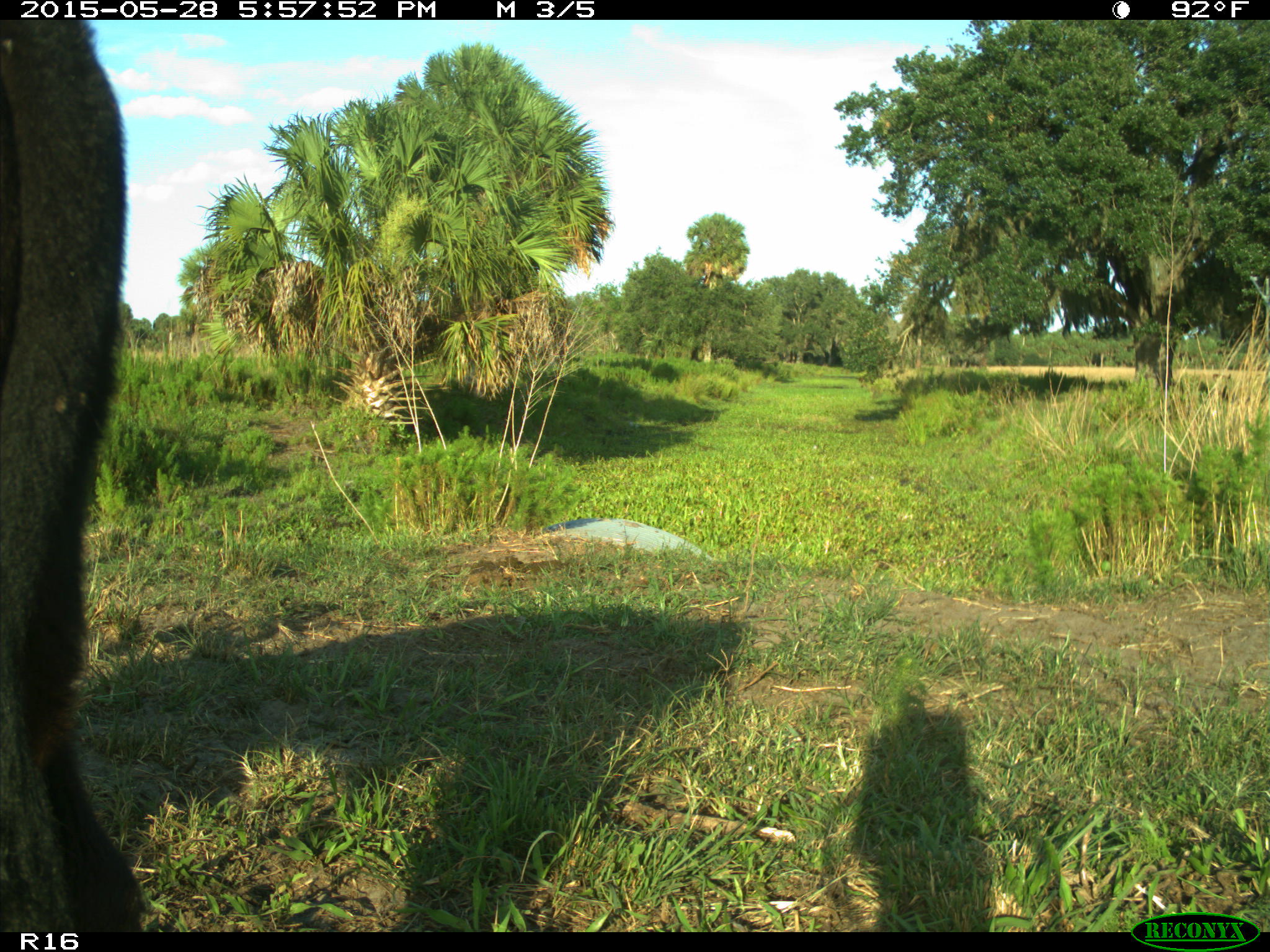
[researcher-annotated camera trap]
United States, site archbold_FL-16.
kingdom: Animalia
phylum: Chordata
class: Mammalia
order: Artiodactyla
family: Bovidae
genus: Bos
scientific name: Bos taurus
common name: domestic cow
Bos taurus (domestic cow).